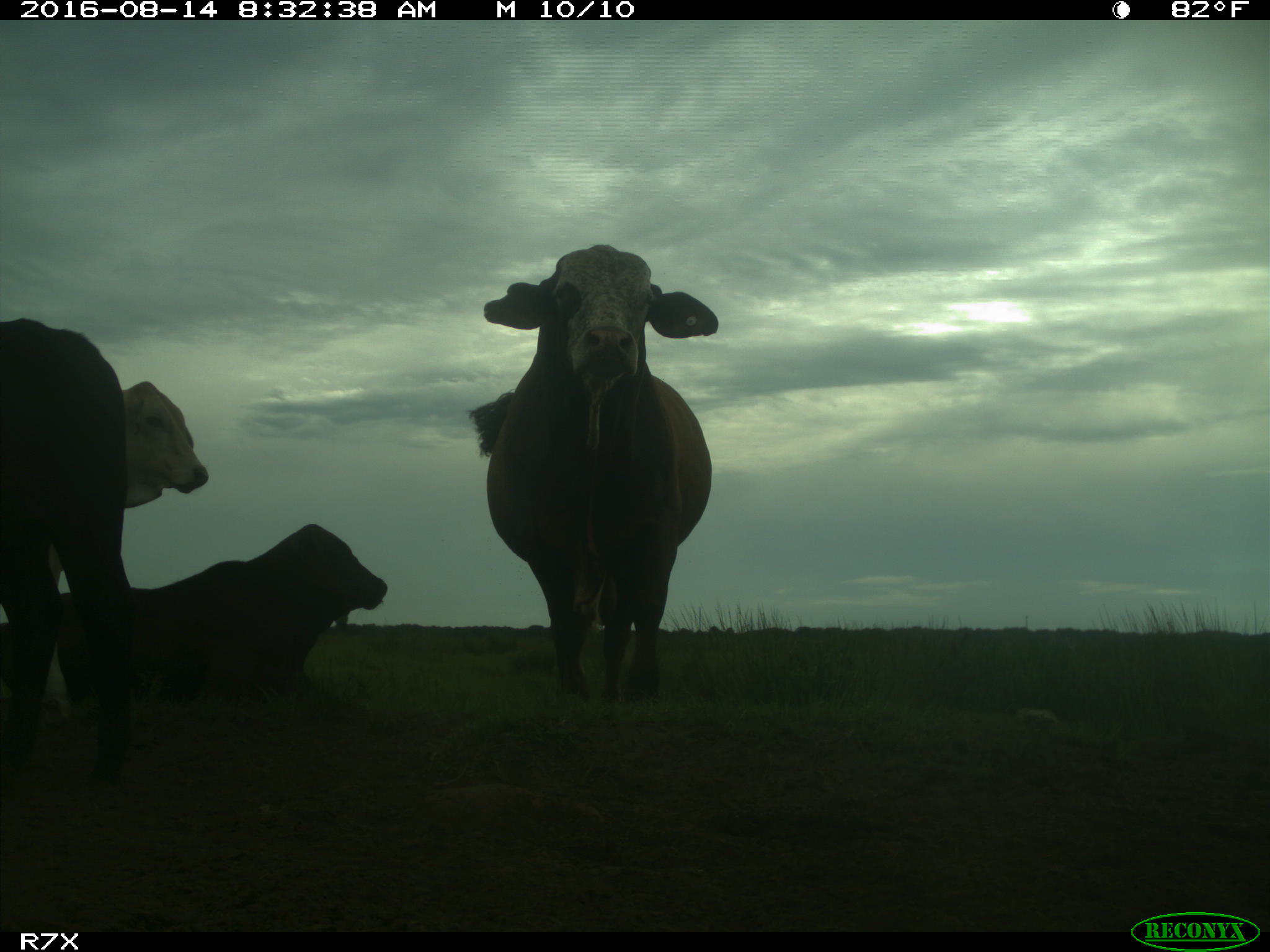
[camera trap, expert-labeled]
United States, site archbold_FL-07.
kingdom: Animalia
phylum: Chordata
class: Mammalia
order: Artiodactyla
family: Bovidae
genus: Bos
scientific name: Bos taurus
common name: domestic cow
Bos taurus (domestic cow).